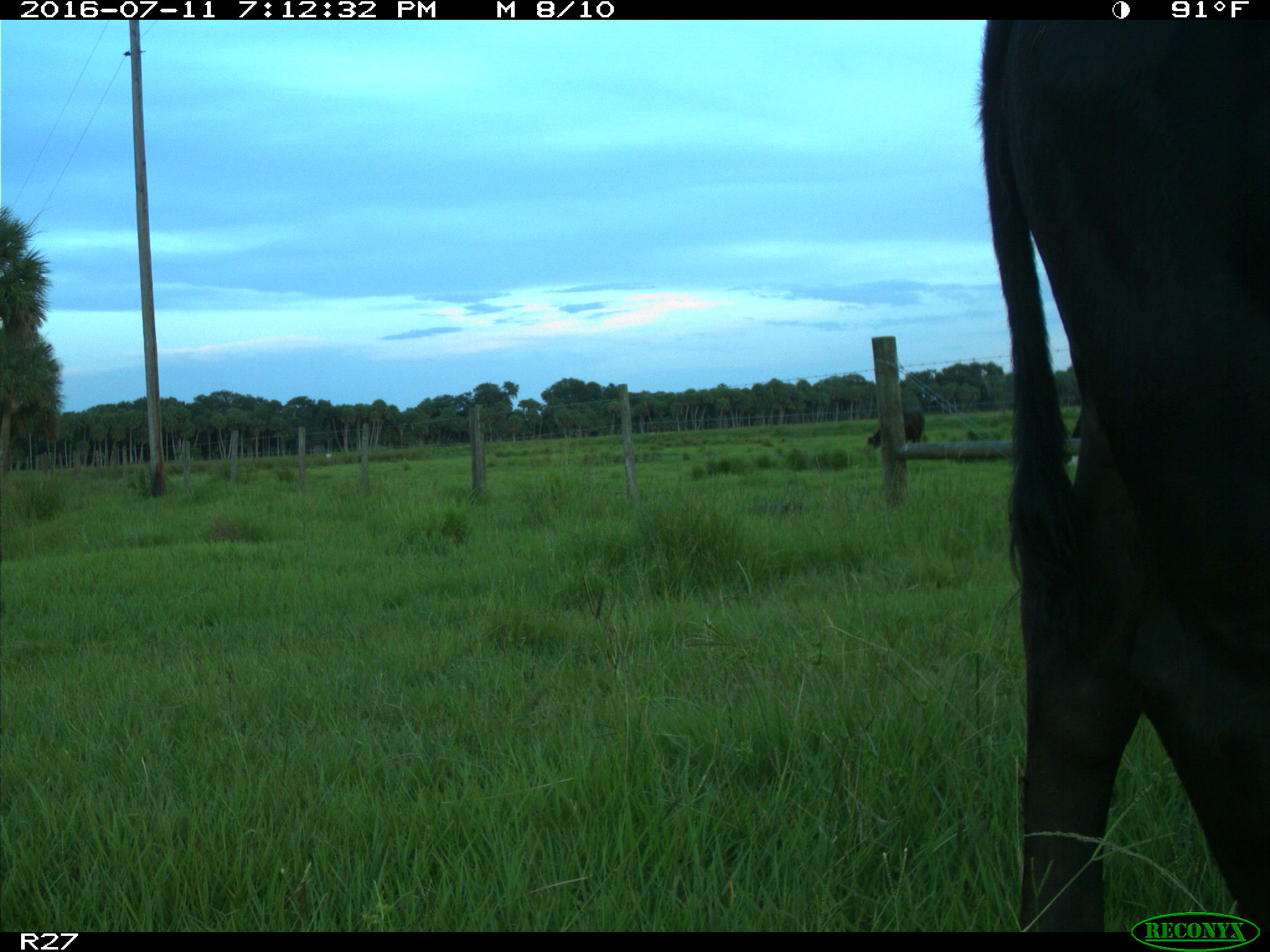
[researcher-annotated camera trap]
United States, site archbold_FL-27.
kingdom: Animalia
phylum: Chordata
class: Mammalia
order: Artiodactyla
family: Bovidae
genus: Bos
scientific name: Bos taurus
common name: domestic cow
Bos taurus (domestic cow).